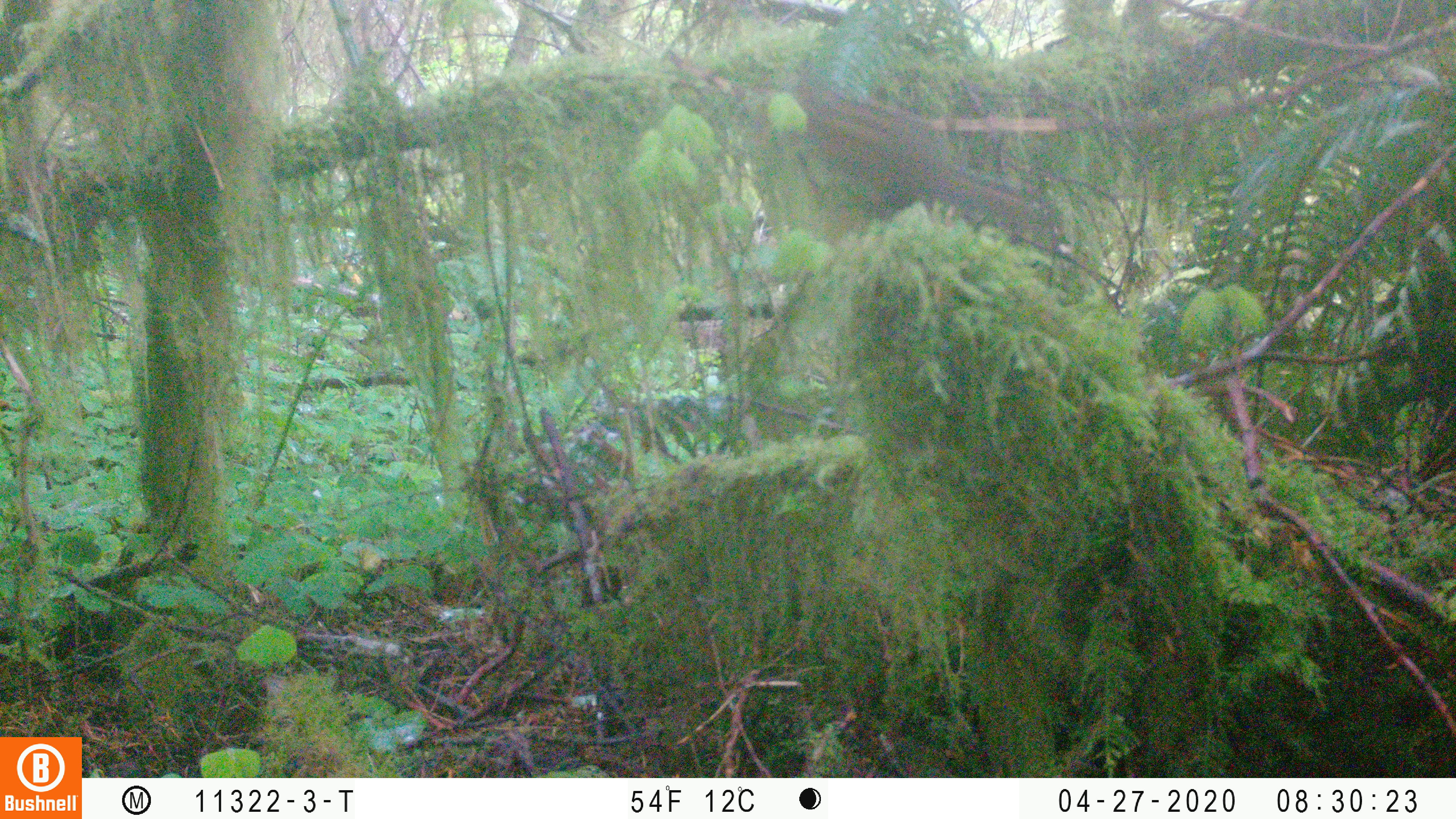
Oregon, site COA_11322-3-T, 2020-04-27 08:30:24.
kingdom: Animalia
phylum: Chordata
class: Mammalia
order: Rodentia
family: Sciuridae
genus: Neotamias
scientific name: Neotamias townsendii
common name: townsend's chipmunk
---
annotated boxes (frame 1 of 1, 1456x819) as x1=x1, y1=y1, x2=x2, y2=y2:
townsend's chipmunk: x1=785, y1=65, x2=1068, y2=243